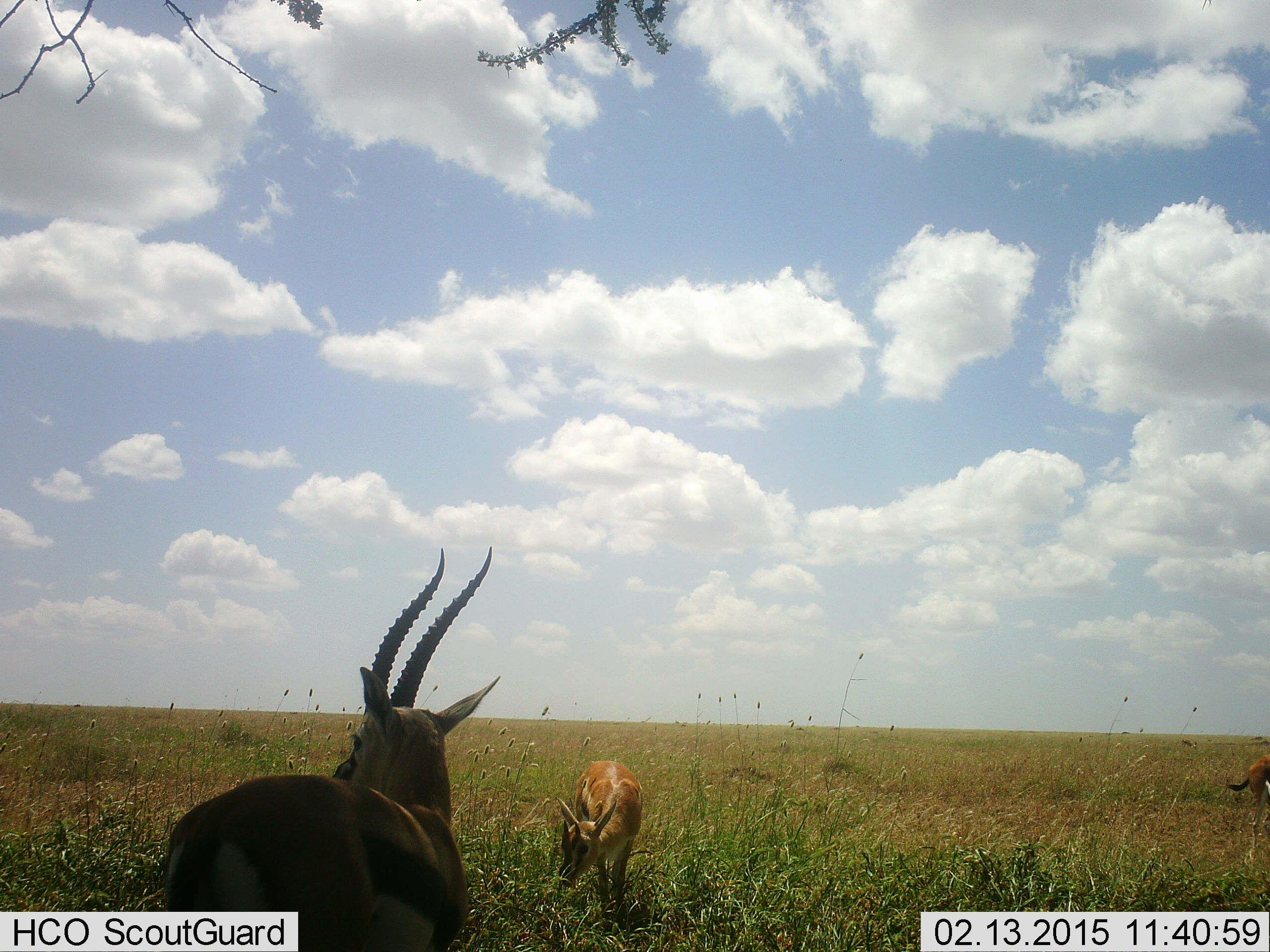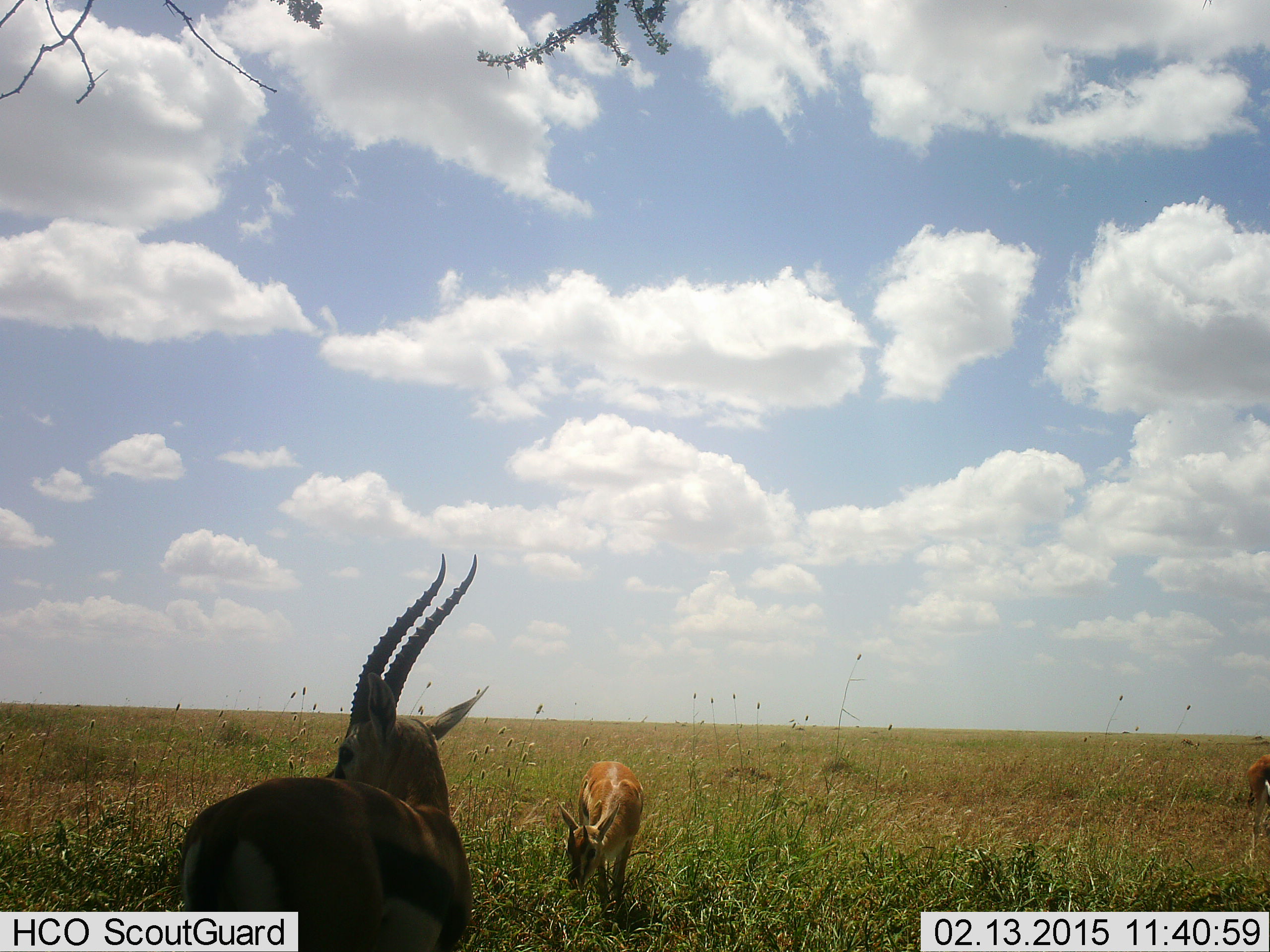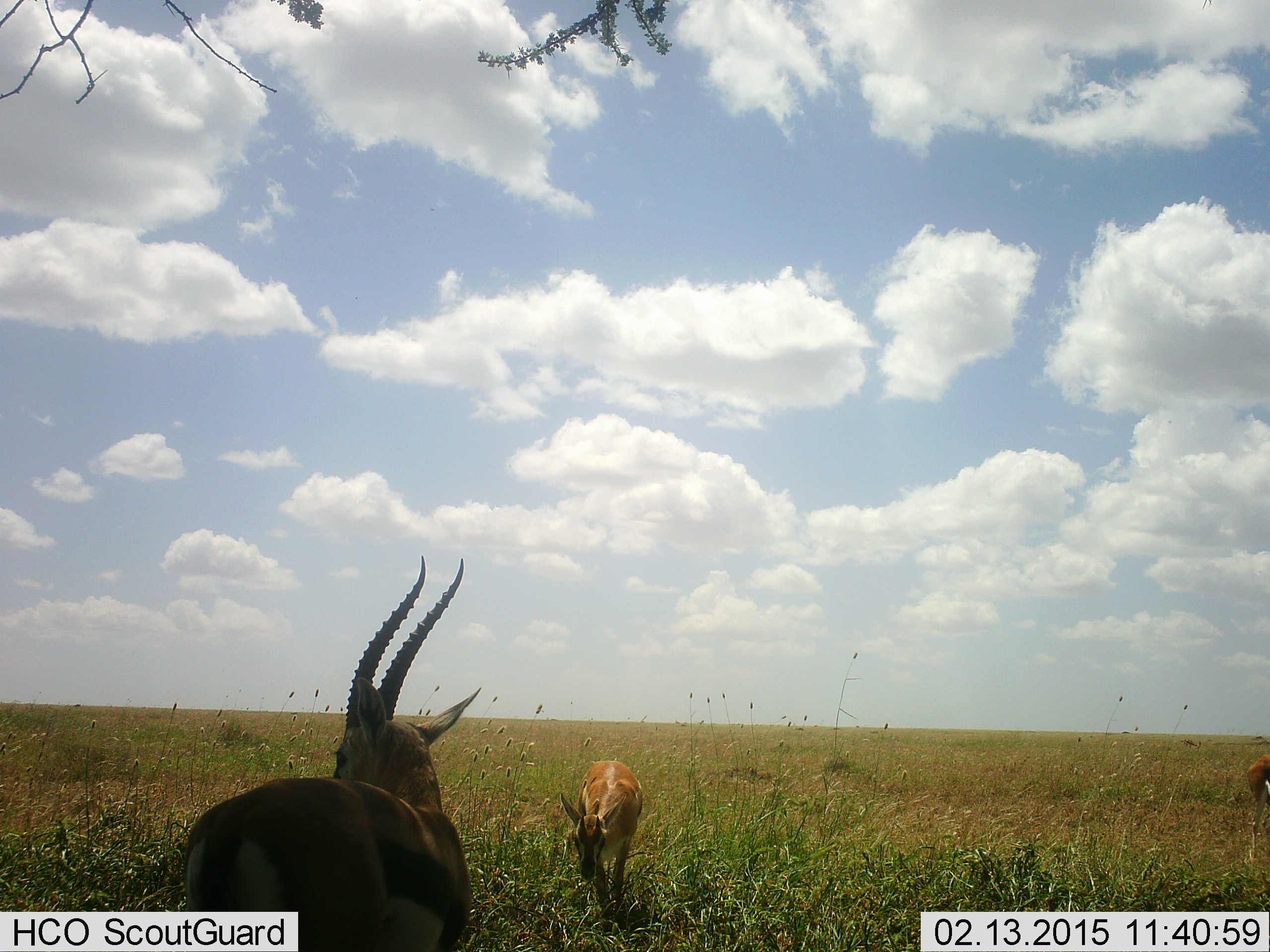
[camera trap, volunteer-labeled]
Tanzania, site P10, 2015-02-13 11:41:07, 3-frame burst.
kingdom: Animalia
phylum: Chordata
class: Mammalia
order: Artiodactyla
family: Bovidae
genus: Eudorcas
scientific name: Eudorcas thomsonii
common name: thomson's gazelle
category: gazellethomsons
Gazellethomsons (thomson's gazelle) (Eudorcas thomsonii), count 3. Behavior (volunteer vote fractions): standing 73%, resting 0%, moving 9%, interacting 0%. Young present (vote fraction): 9%. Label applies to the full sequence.